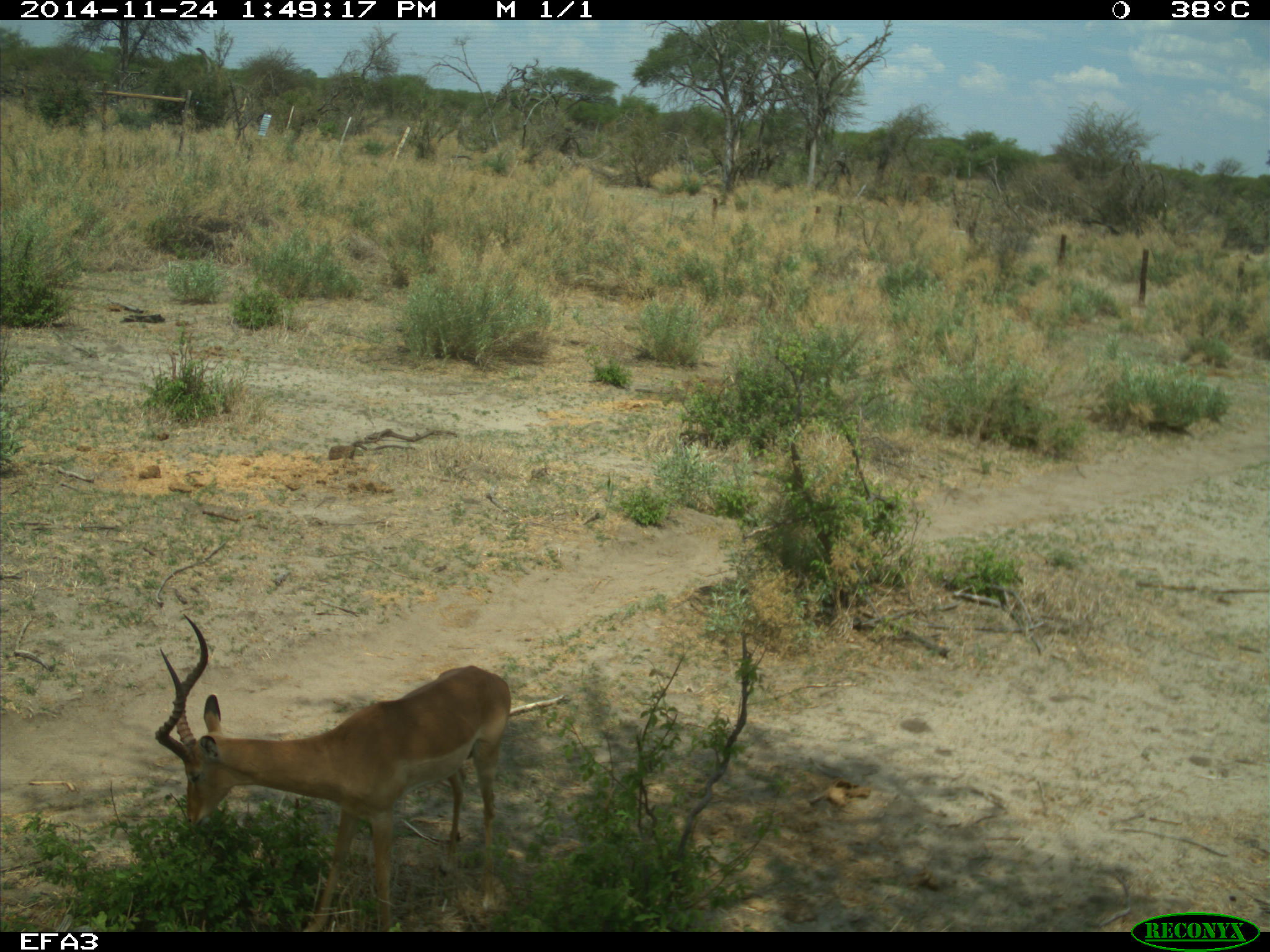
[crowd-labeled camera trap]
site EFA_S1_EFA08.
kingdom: Animalia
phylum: Chordata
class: Mammalia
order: Artiodactyla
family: Bovidae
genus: Aepyceros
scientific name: Aepyceros melampus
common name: impala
Impala (Aepyceros melampus), count 1. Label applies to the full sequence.